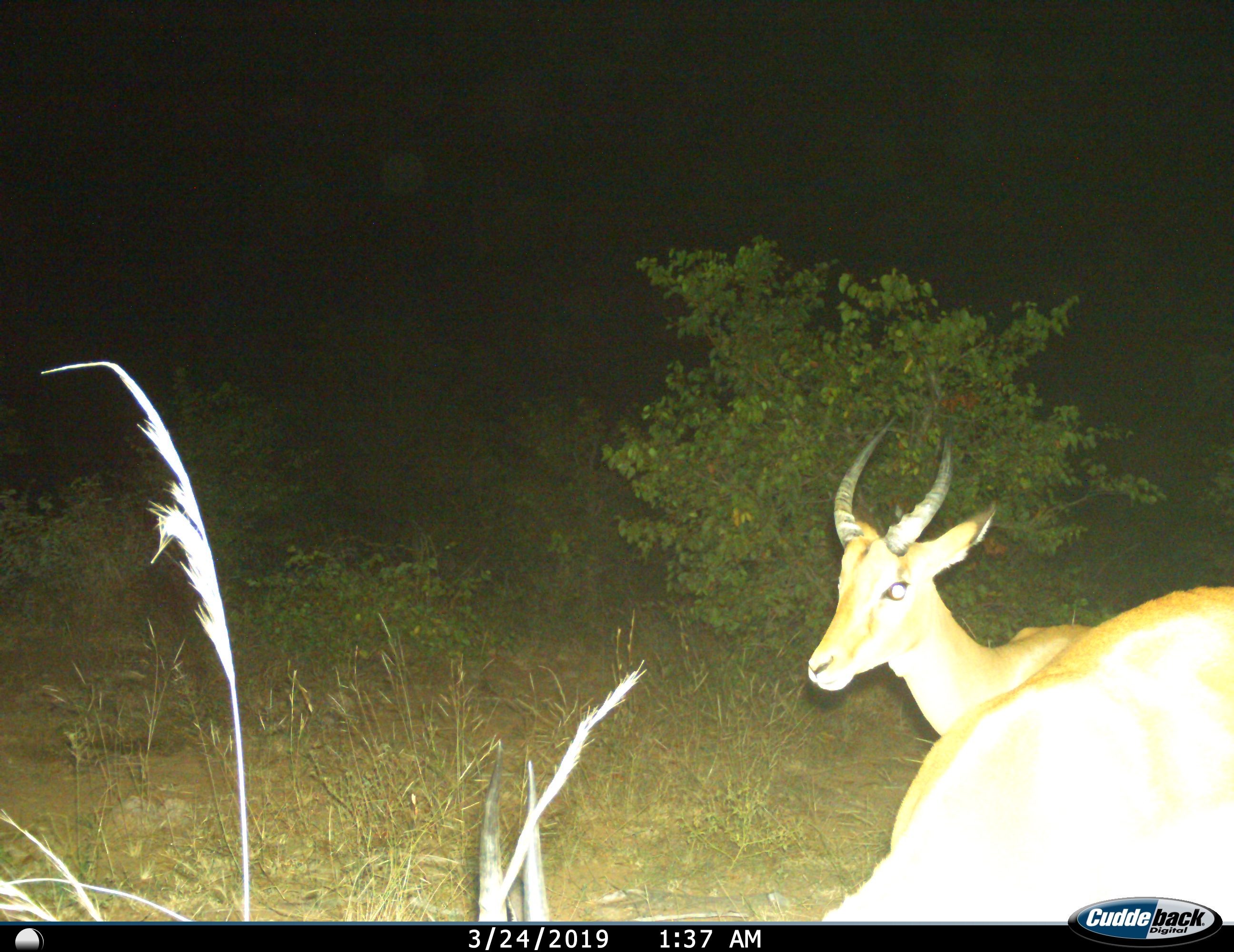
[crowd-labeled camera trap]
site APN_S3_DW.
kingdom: Animalia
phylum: Chordata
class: Mammalia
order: Artiodactyla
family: Bovidae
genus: Aepyceros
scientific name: Aepyceros melampus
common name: impala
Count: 2.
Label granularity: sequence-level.